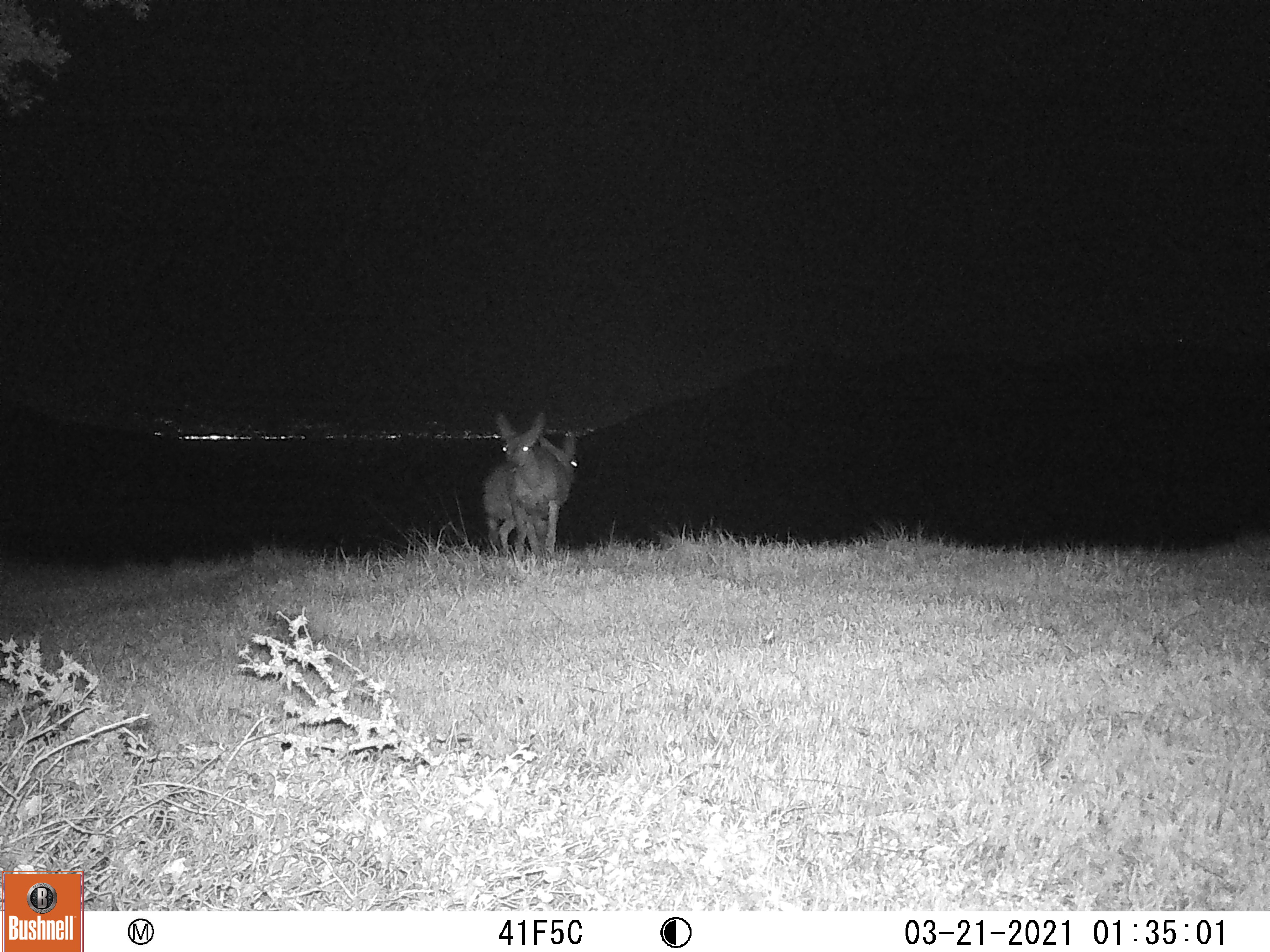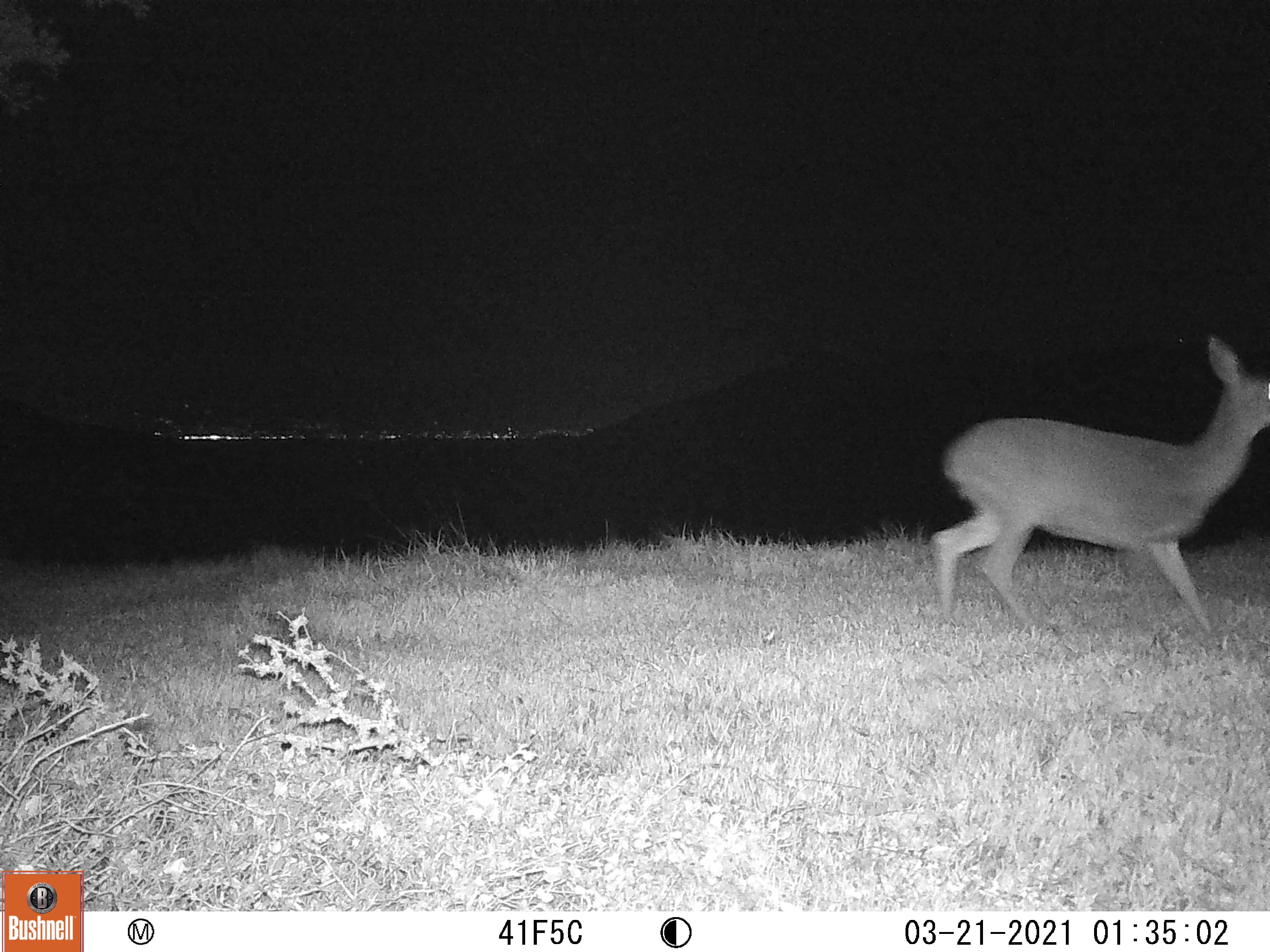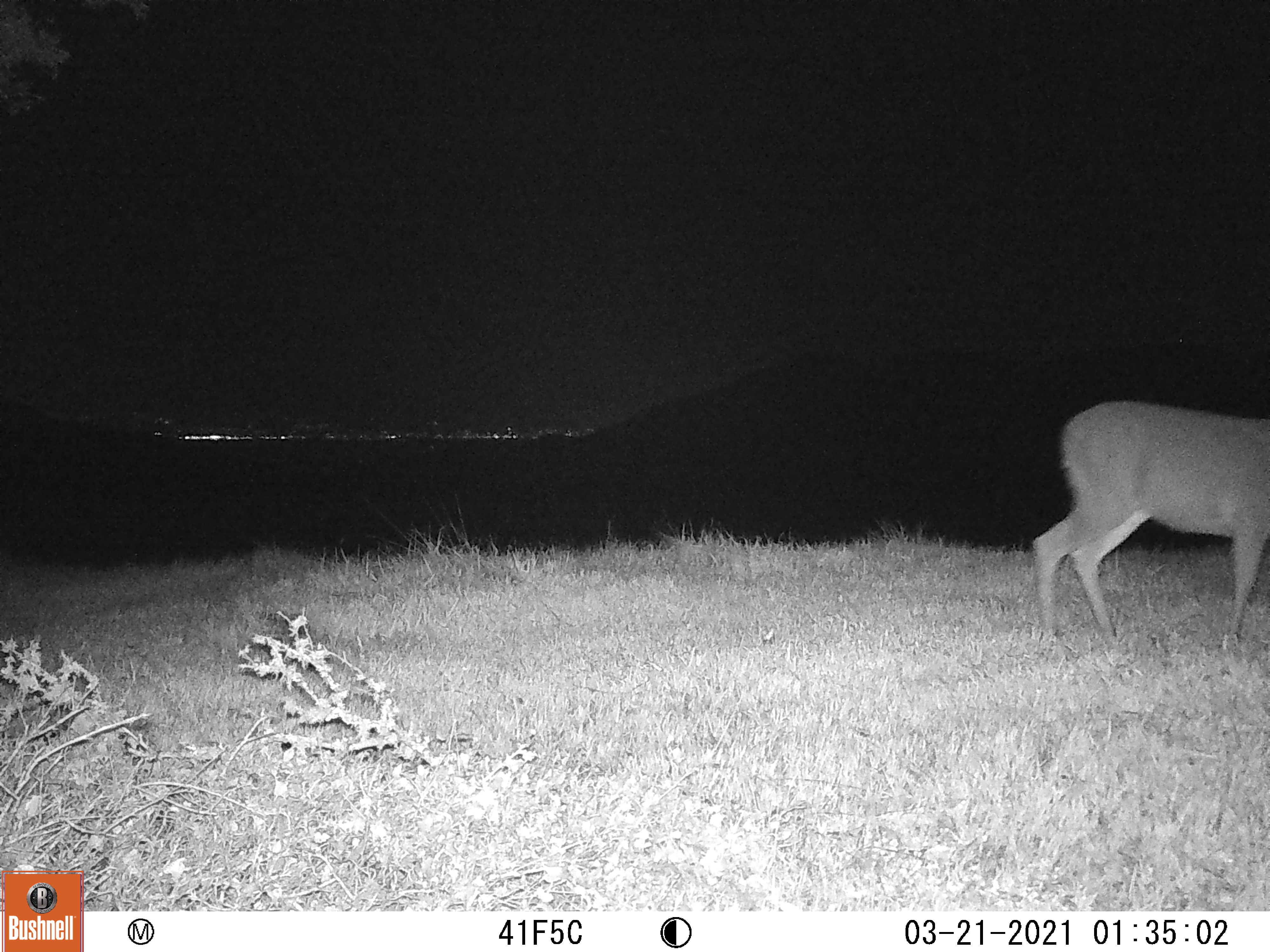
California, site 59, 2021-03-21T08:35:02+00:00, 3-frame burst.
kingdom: Animalia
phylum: Chordata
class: Mammalia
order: Artiodactyla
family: Cervidae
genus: Odocoileus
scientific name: Odocoileus hemionus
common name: mule deer